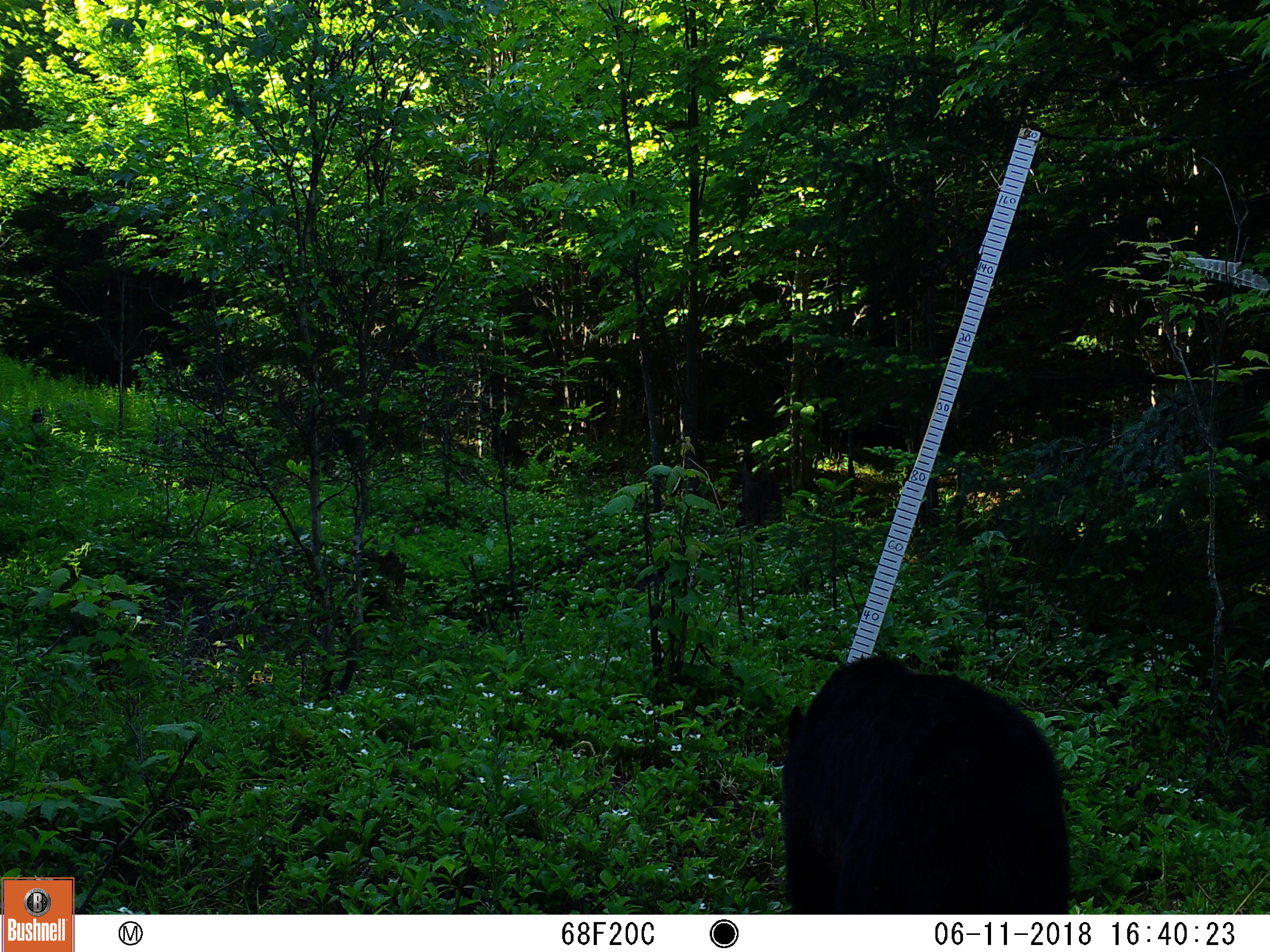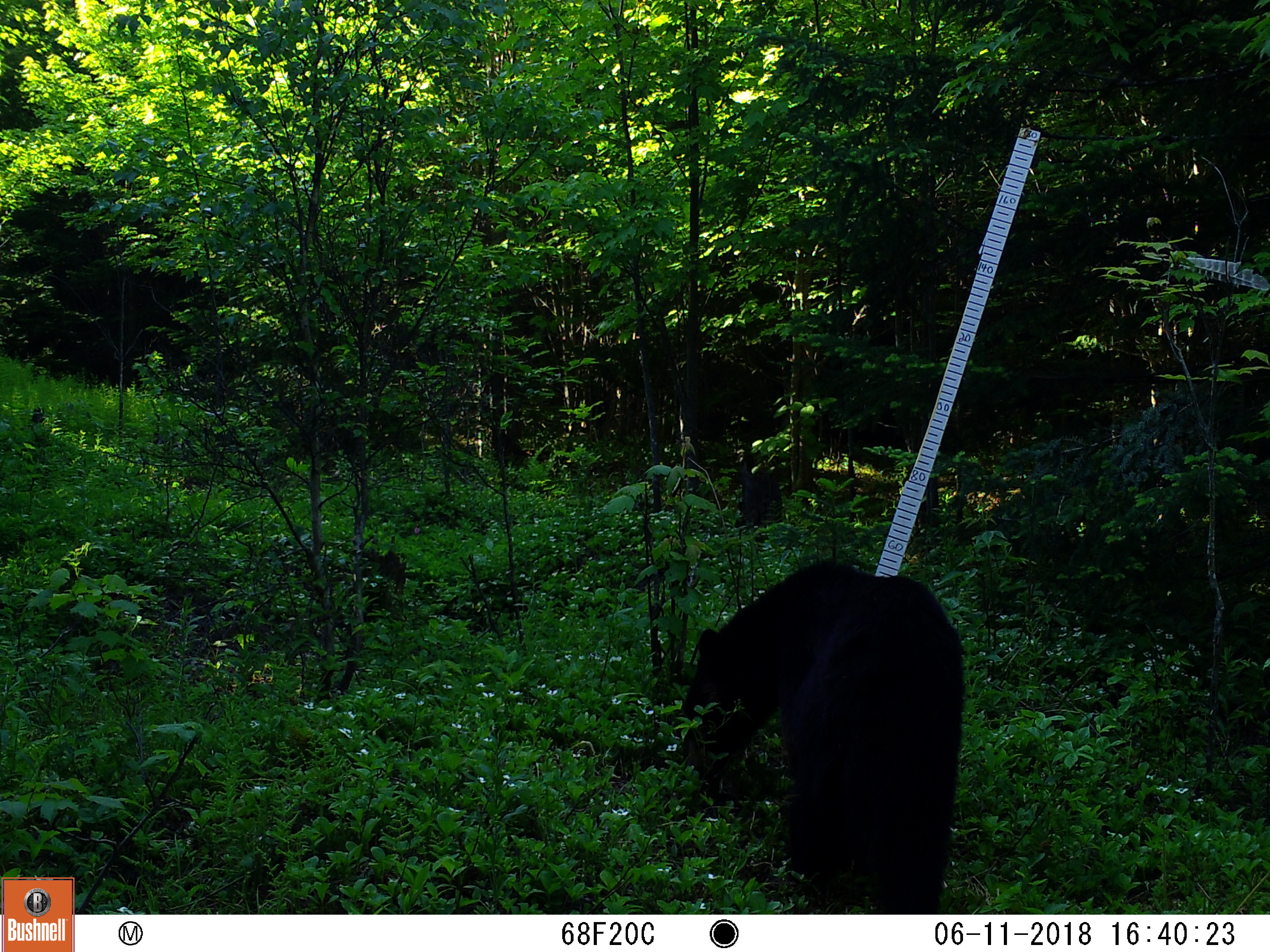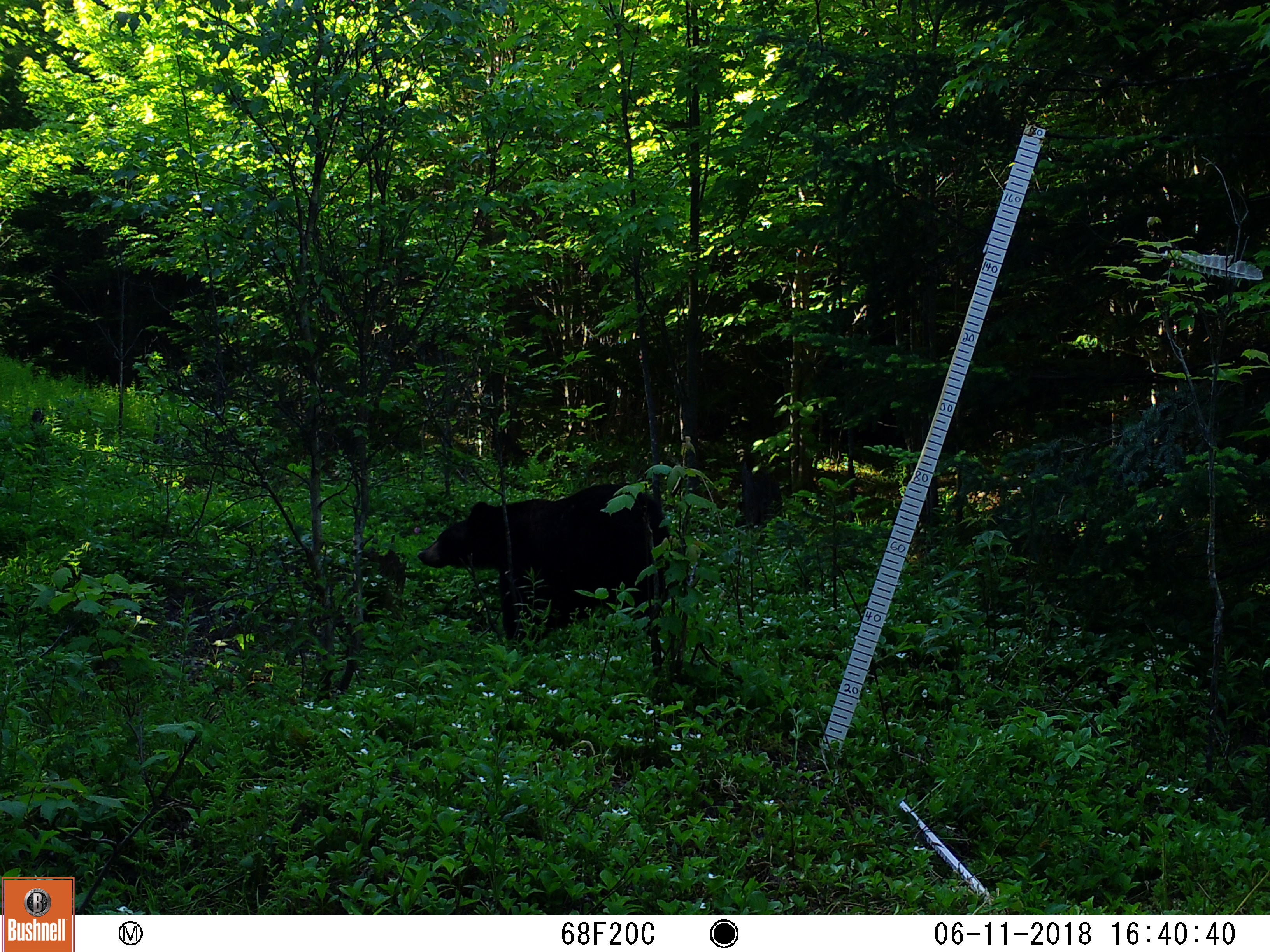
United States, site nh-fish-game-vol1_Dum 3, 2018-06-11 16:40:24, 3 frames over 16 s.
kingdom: Animalia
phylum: Chordata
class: Mammalia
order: Carnivora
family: Ursidae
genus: Ursus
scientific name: Ursus americanus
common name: black bear